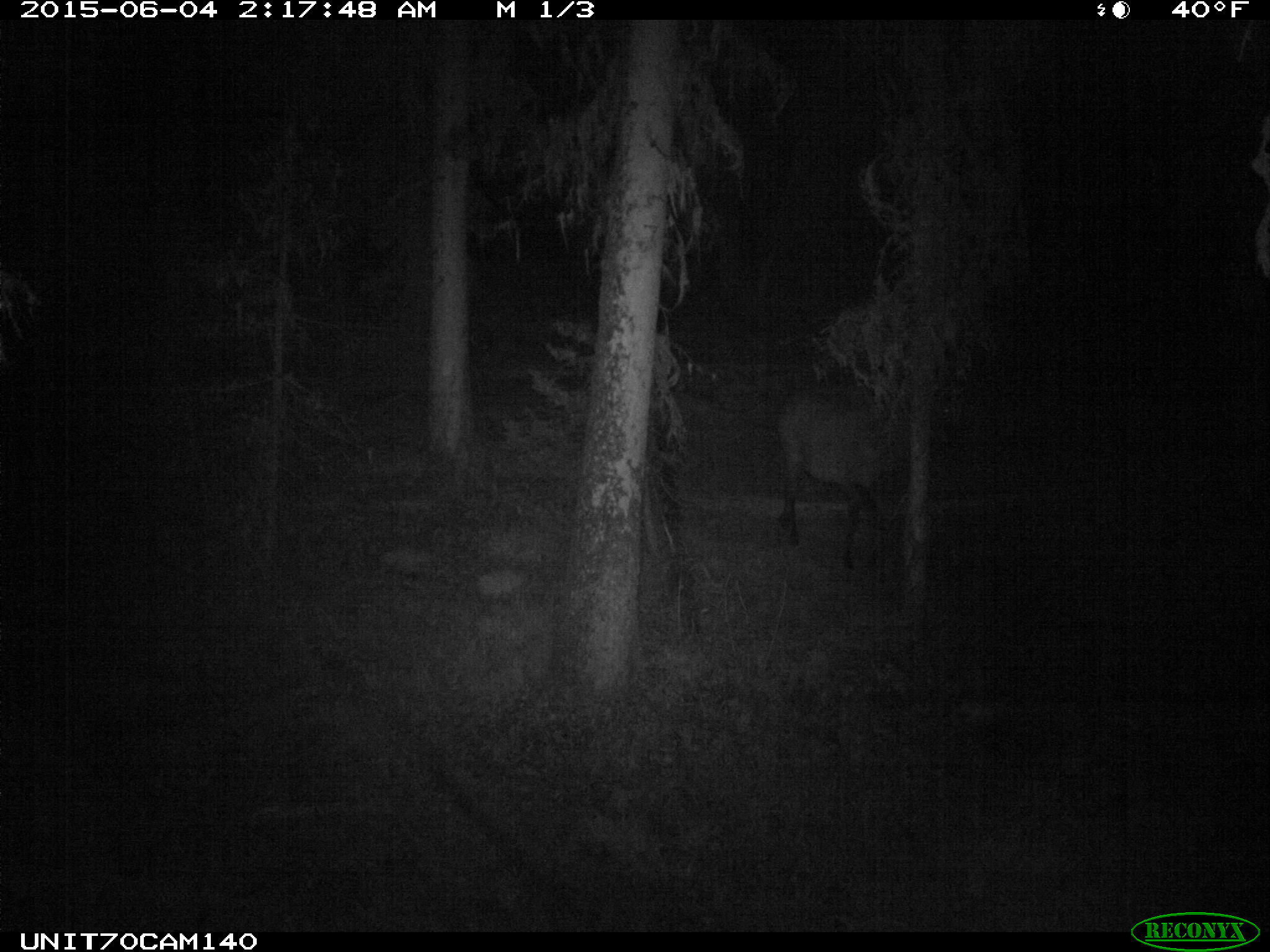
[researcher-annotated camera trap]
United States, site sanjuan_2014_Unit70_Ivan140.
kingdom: Animalia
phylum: Chordata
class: Mammalia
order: Artiodactyla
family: Cervidae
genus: Cervus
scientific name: Cervus elaphus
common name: red deer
Cervus elaphus (red deer).